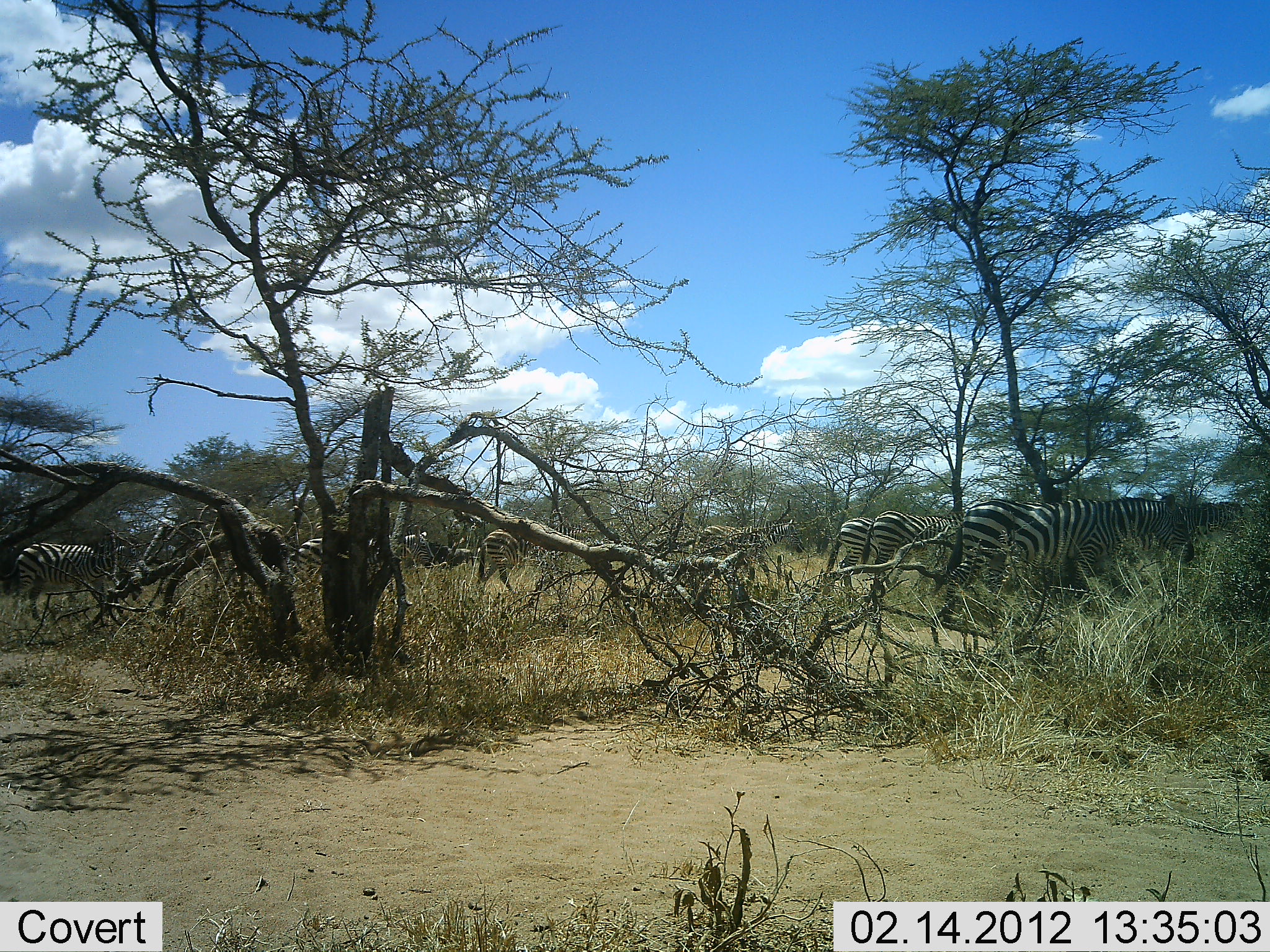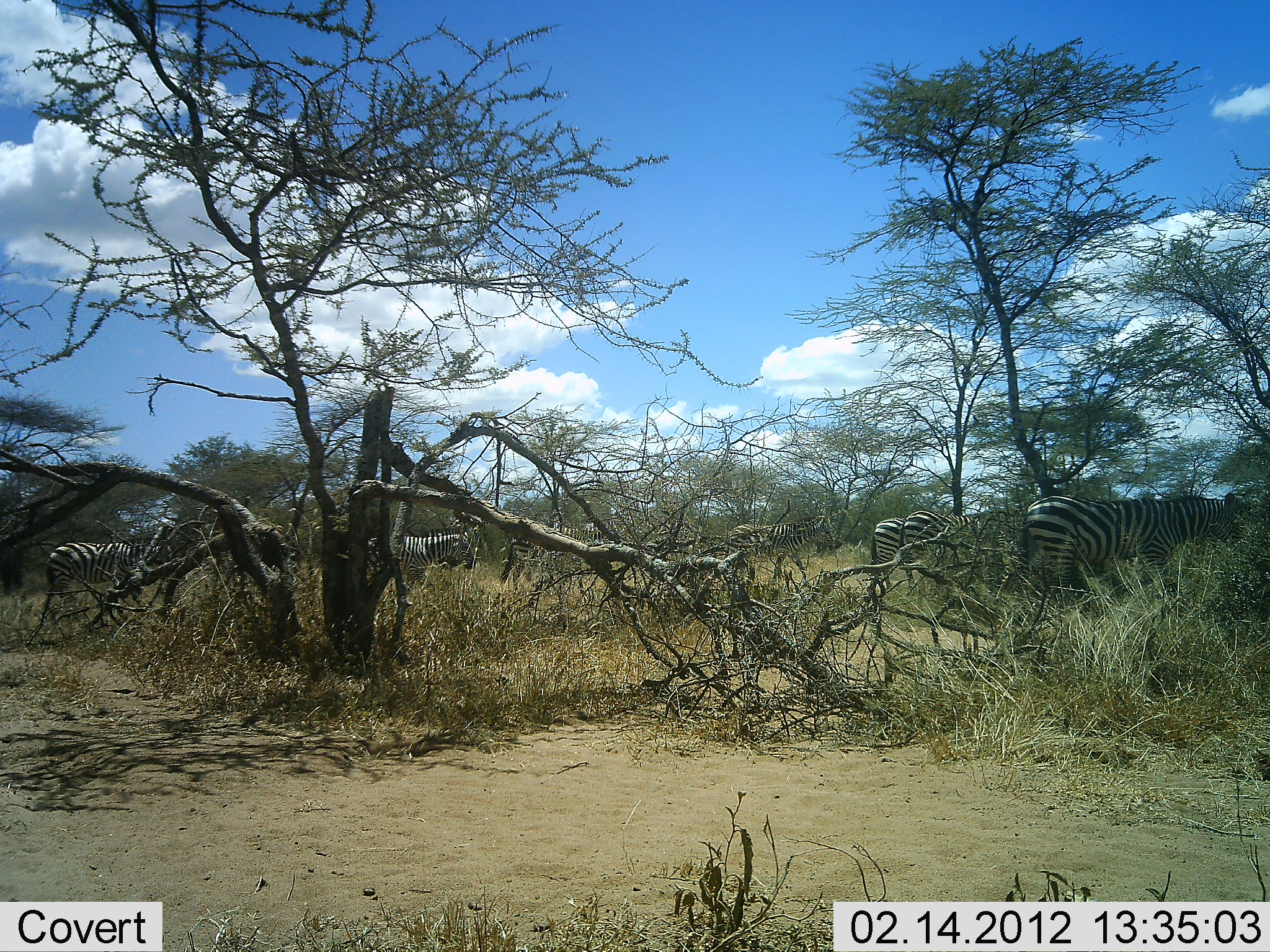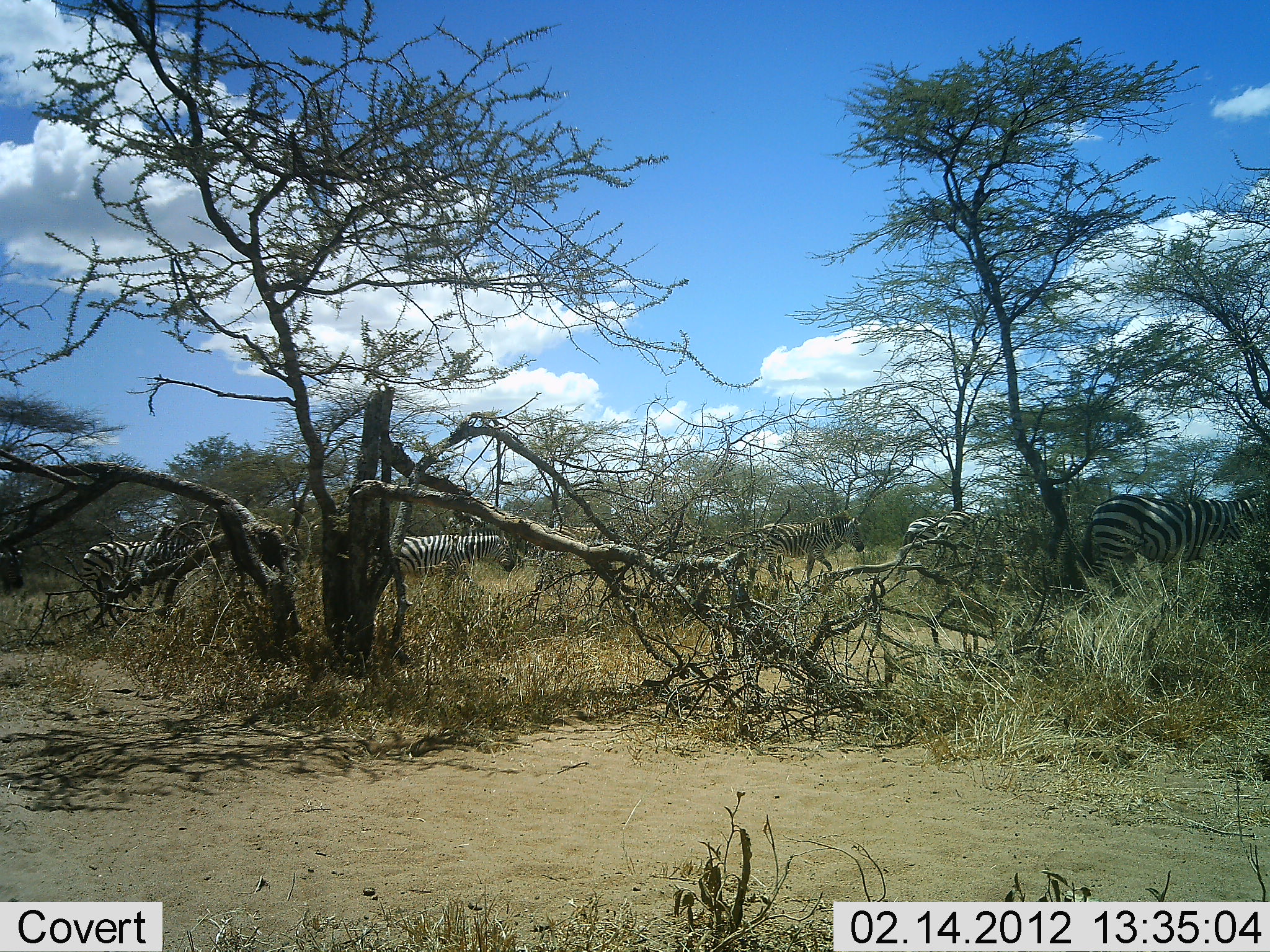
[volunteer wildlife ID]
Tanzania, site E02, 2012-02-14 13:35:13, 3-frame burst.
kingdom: Animalia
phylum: Chordata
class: Mammalia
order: Perissodactyla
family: Equidae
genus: Equus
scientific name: Equus quagga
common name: plains zebra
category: zebra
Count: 7.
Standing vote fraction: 5%.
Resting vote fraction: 0%.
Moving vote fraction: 84%.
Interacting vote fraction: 0%.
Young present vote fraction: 0%.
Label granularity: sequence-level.